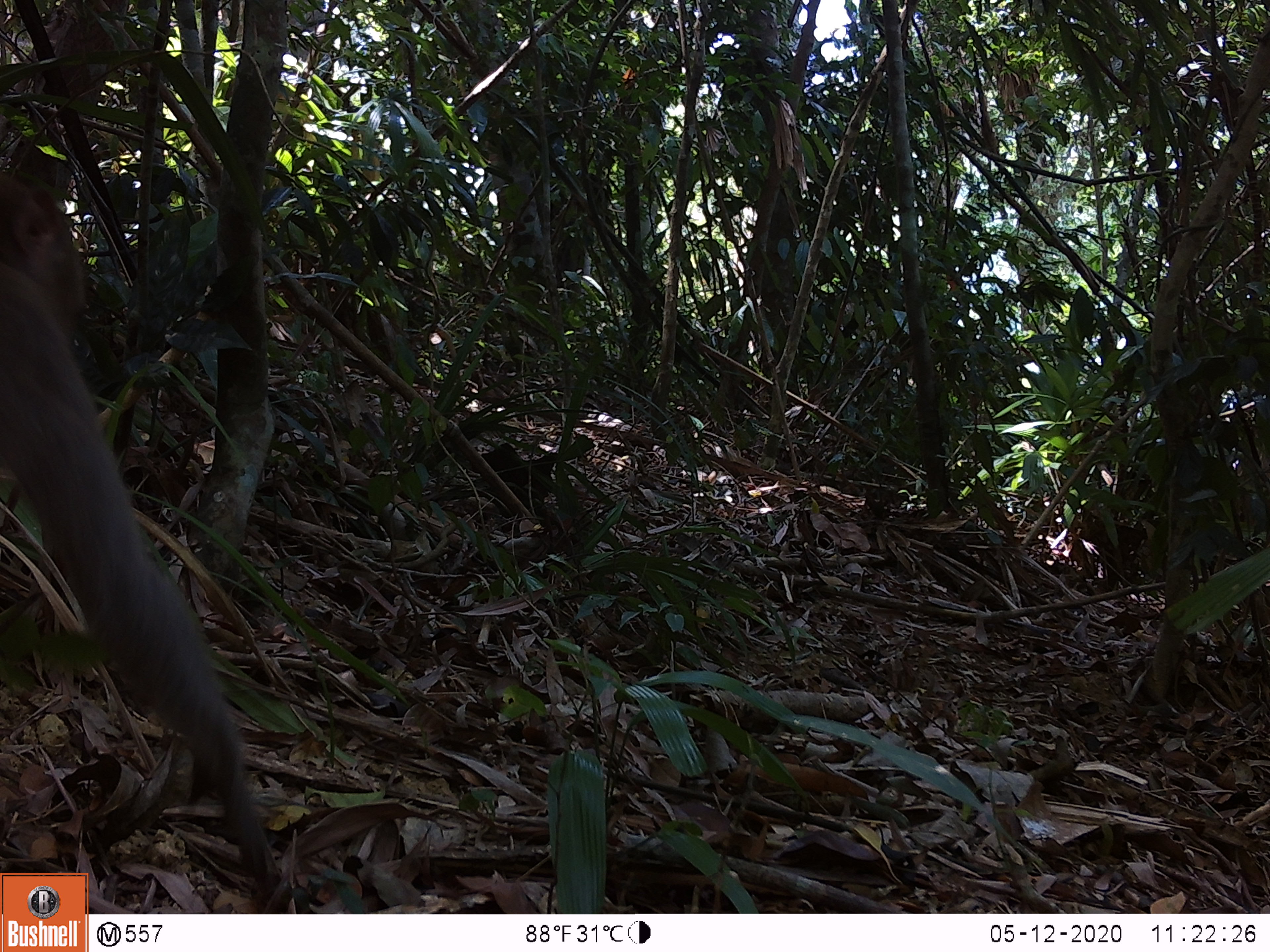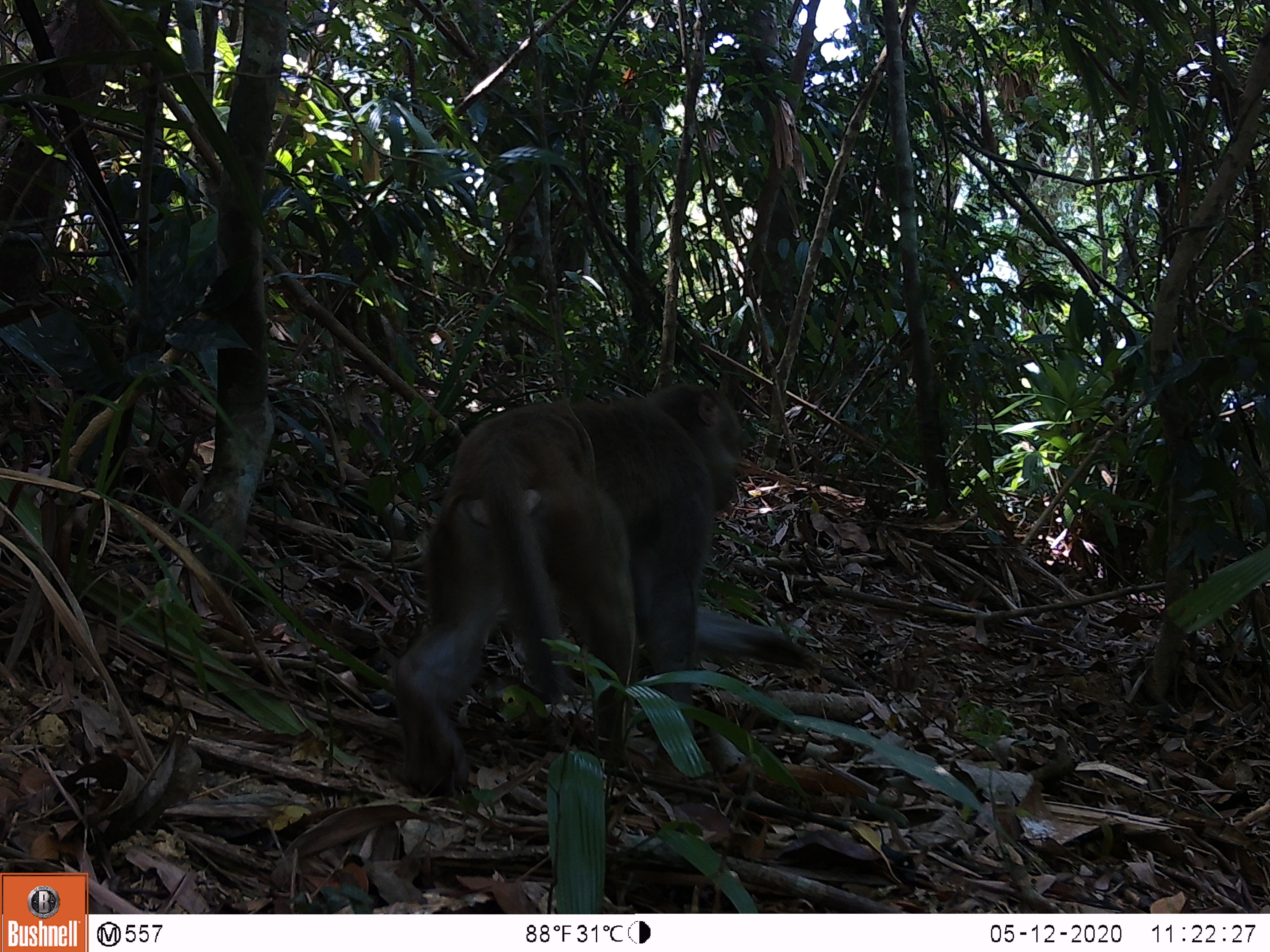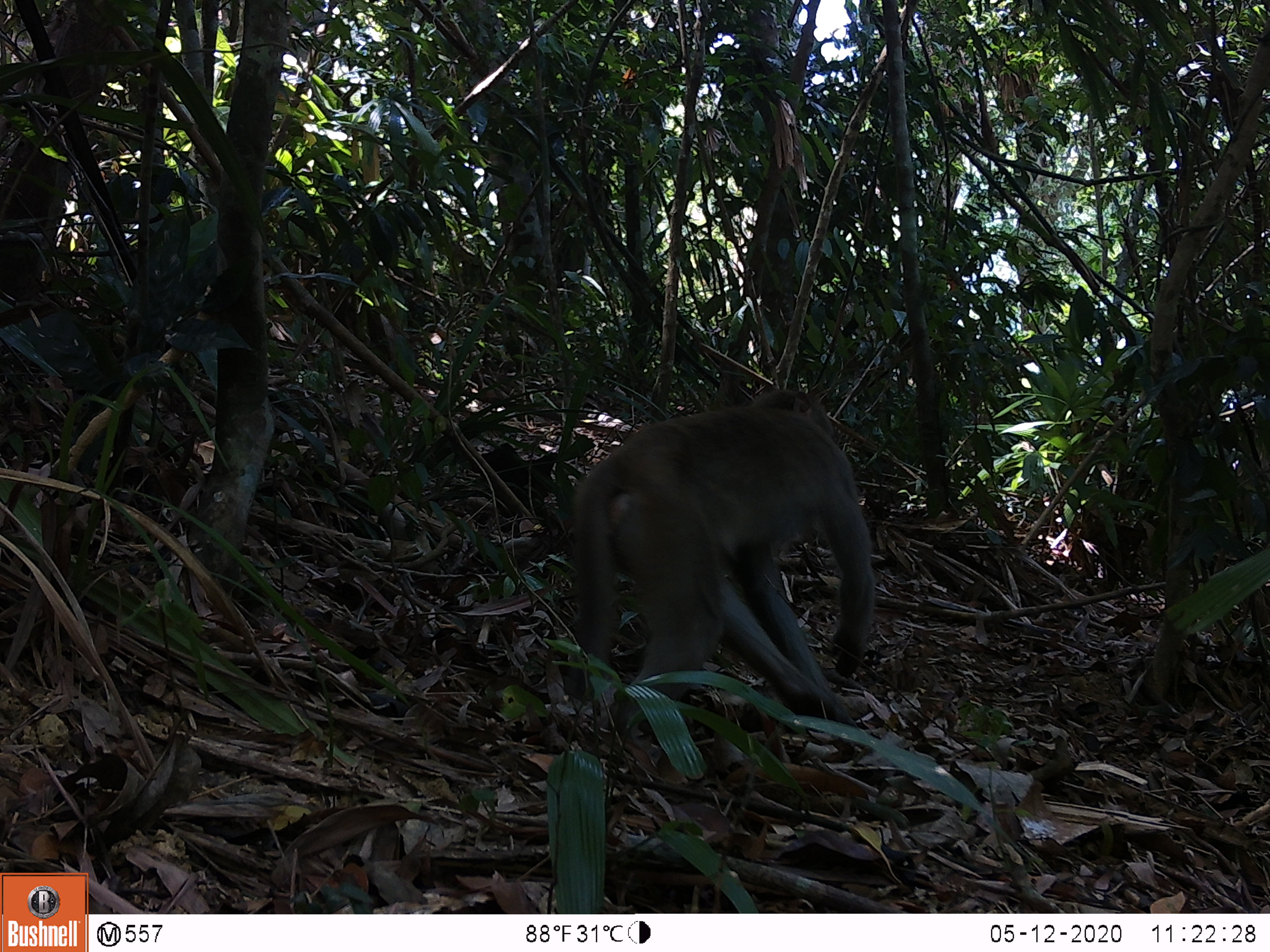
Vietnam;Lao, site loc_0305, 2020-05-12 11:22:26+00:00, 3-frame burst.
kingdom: Animalia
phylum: Chordata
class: Mammalia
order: Primates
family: Cercopithecidae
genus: Macaca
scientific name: Macaca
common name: macaques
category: assam or rhesus macaque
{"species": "assam or rhesus macaque (macaques) (Macaca)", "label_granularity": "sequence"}